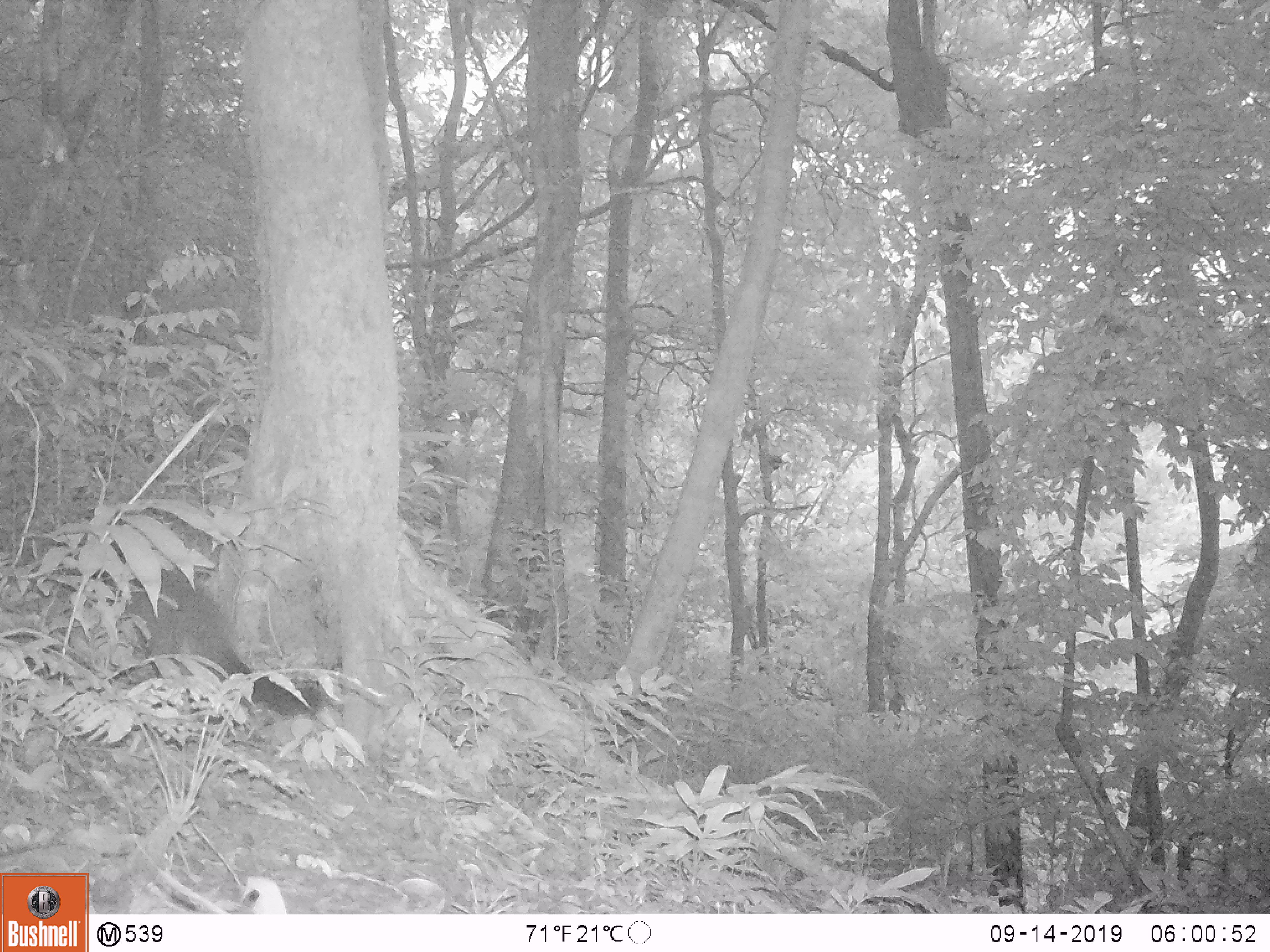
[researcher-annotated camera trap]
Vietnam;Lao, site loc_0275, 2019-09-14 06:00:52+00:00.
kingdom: Animalia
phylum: Chordata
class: Mammalia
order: Carnivora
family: Viverridae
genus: Paguma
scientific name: Paguma larvata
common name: masked palm civet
Masked palm civet (Paguma larvata). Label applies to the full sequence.